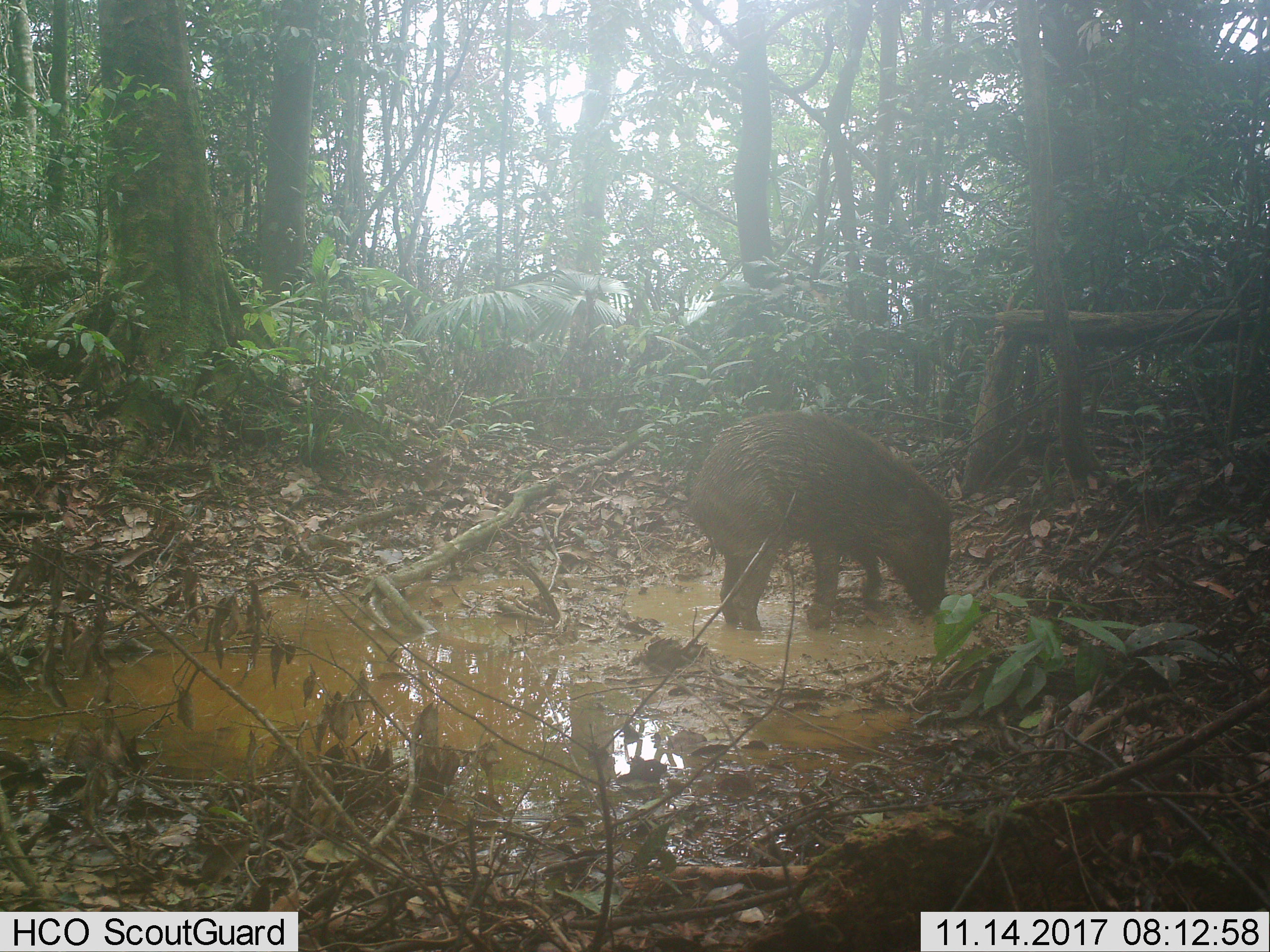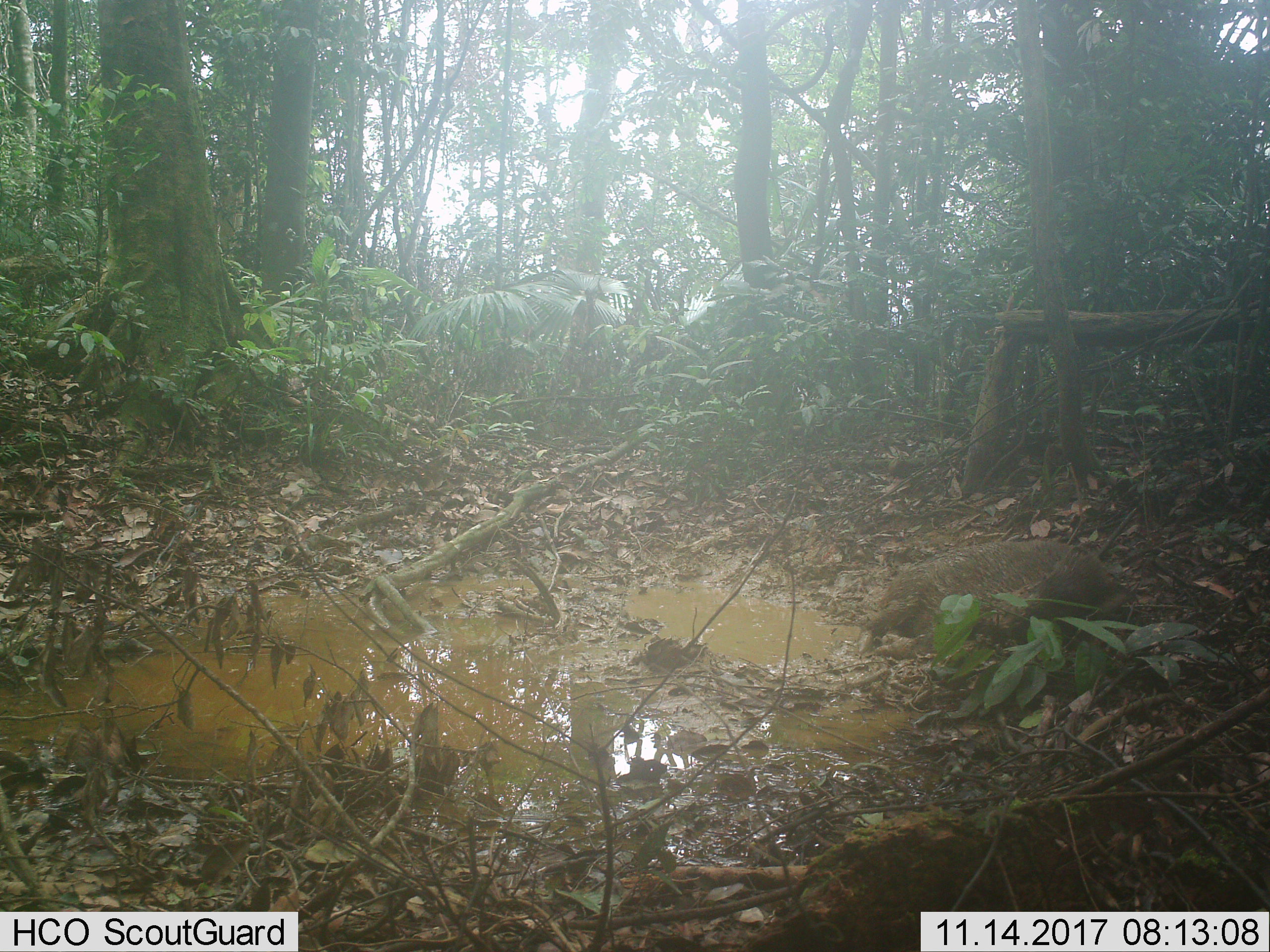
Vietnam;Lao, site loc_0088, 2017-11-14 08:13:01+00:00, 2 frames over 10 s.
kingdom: Animalia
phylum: Chordata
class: Mammalia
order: Artiodactyla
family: Suidae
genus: Sus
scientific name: Sus scrofa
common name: eurasian wild pig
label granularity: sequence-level